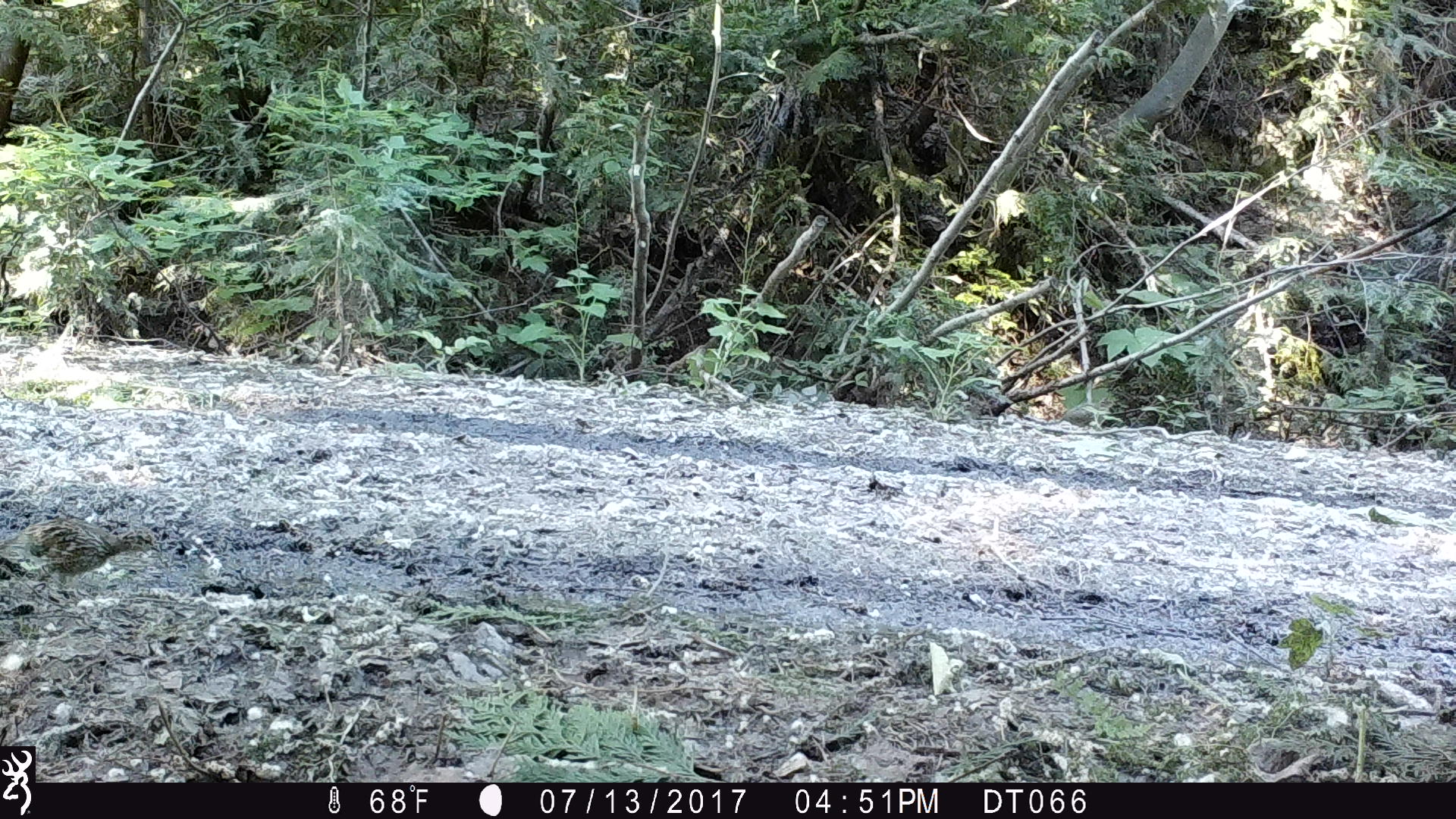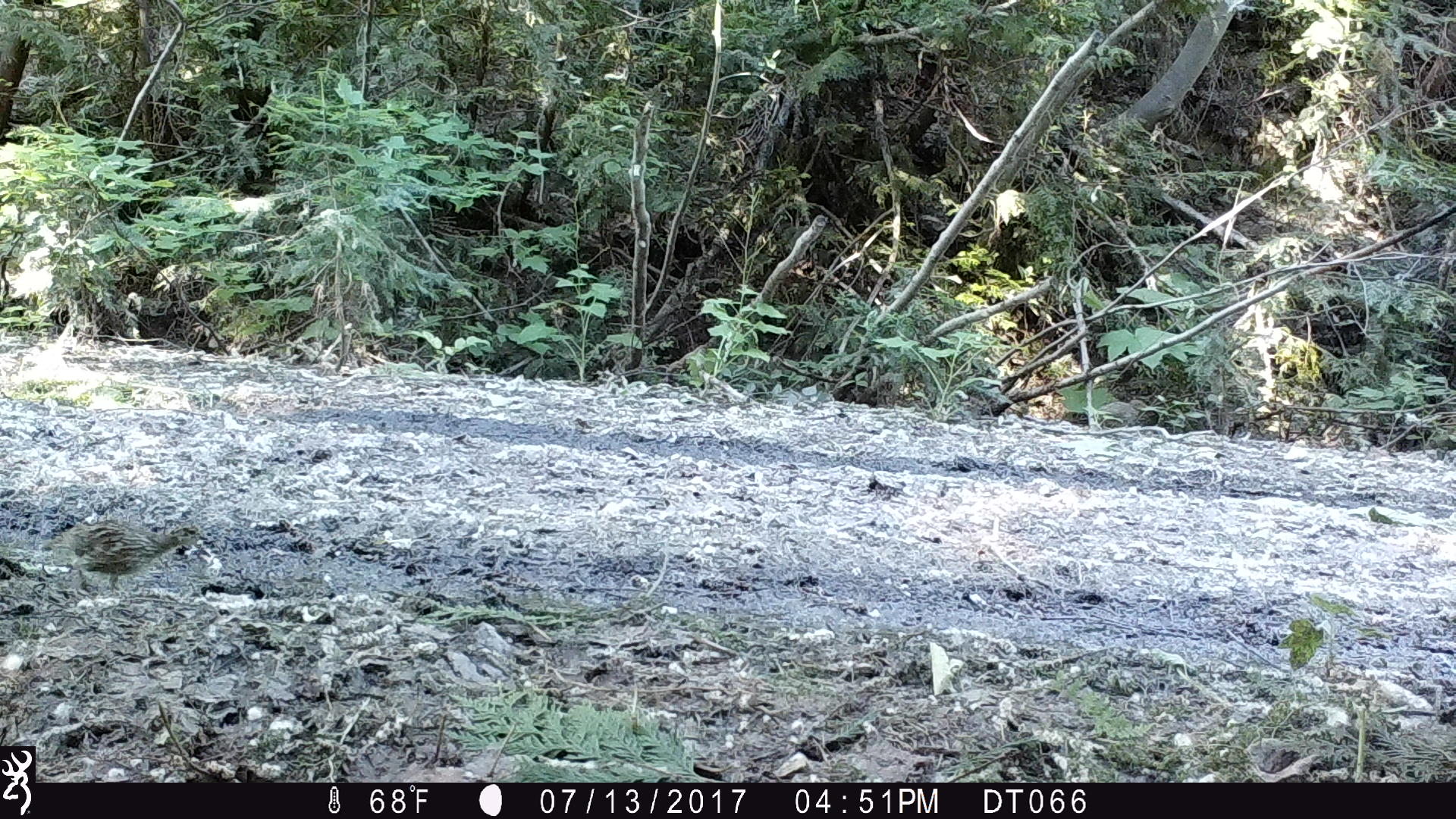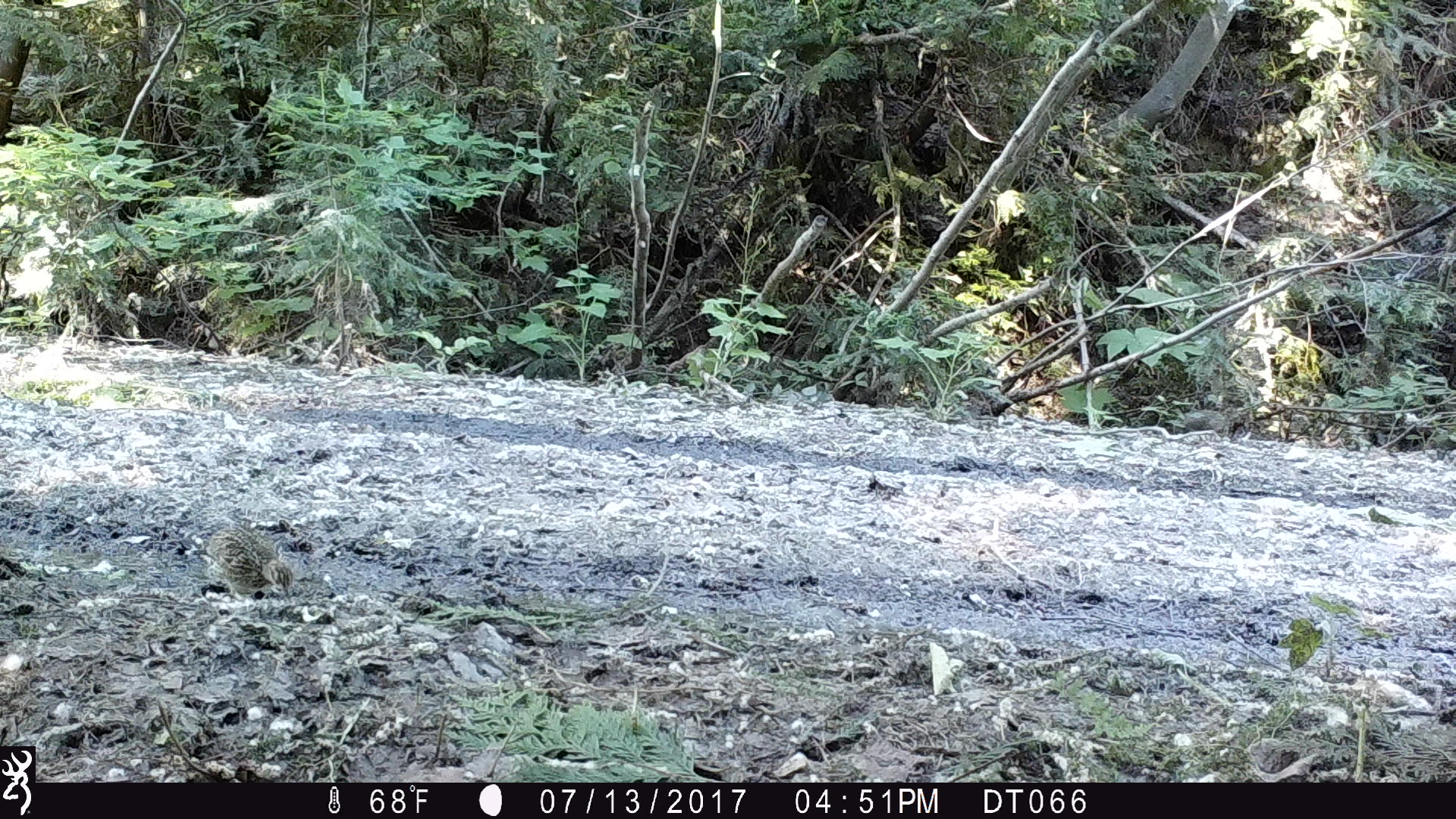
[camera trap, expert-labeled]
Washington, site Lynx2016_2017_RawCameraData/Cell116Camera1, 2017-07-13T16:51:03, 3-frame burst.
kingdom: Animalia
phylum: Chordata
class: Aves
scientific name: Aves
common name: birds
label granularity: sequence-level